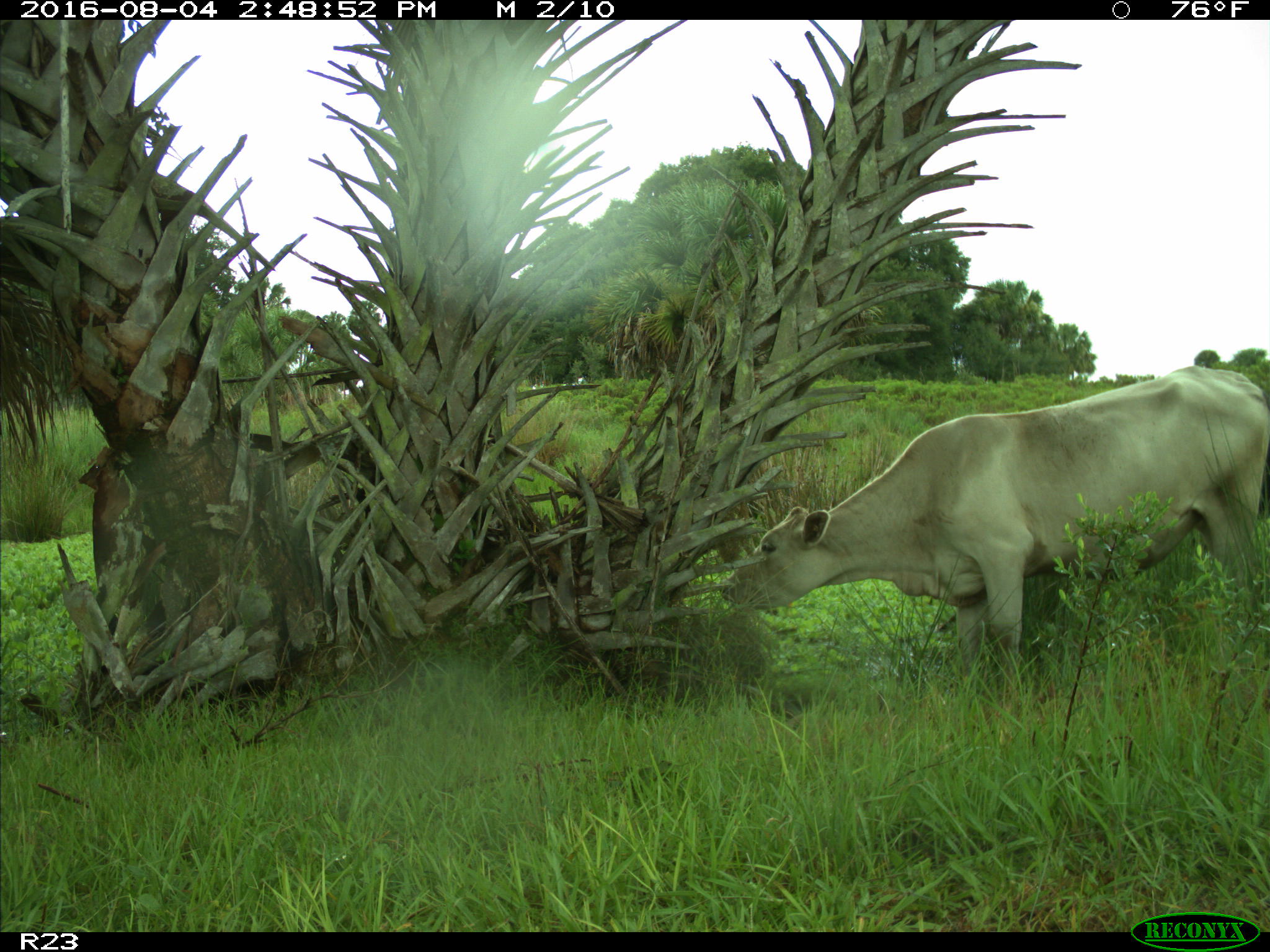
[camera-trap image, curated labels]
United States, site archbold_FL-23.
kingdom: Animalia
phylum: Chordata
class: Mammalia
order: Artiodactyla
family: Bovidae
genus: Bos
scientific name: Bos taurus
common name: domestic cow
Bos taurus (domestic cow).